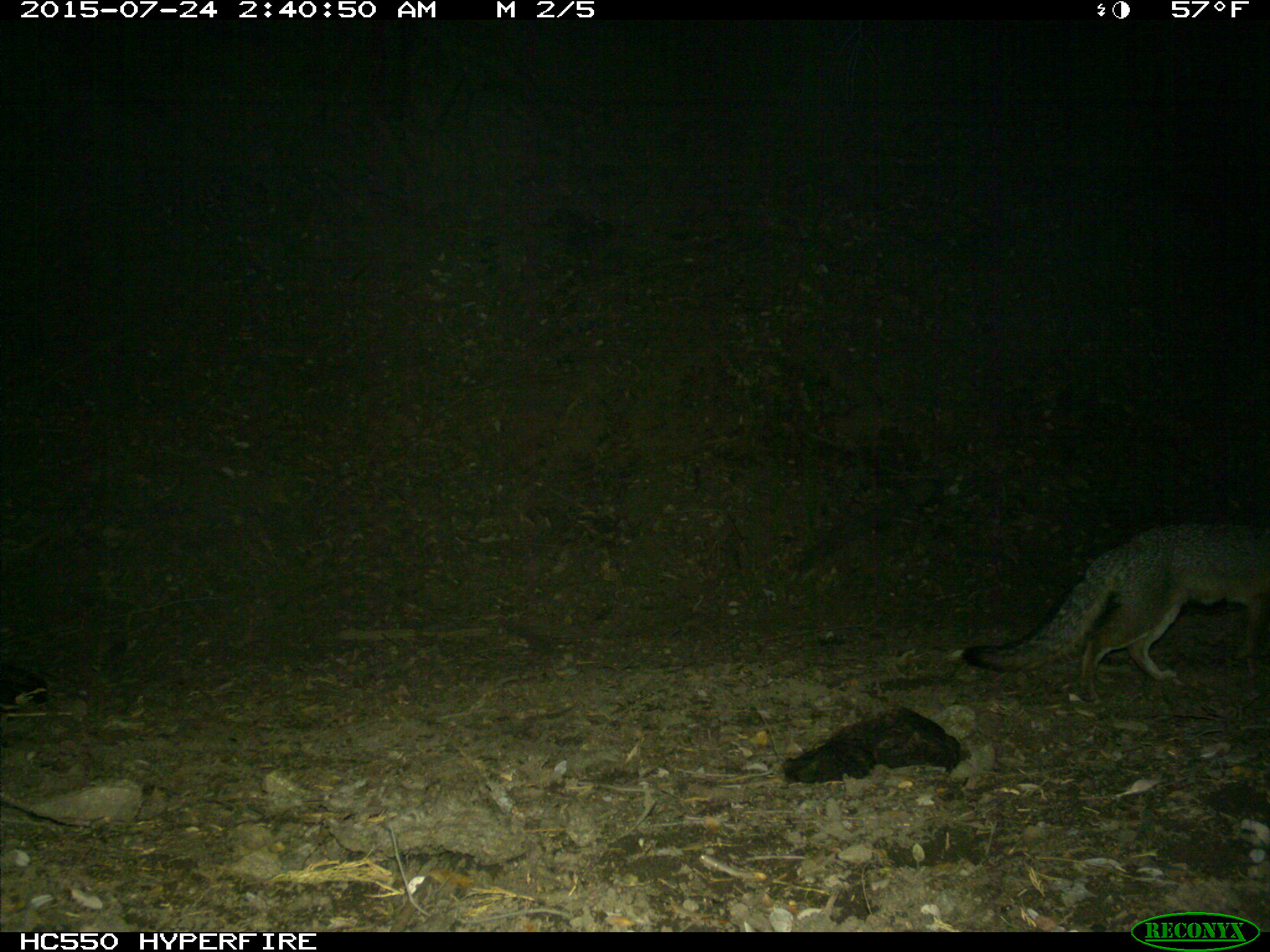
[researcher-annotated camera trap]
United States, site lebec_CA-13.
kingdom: Animalia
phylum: Chordata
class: Mammalia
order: Carnivora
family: Canidae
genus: Urocyon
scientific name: Urocyon cinereoargenteus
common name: gray fox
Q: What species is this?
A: Urocyon cinereoargenteus (gray fox).